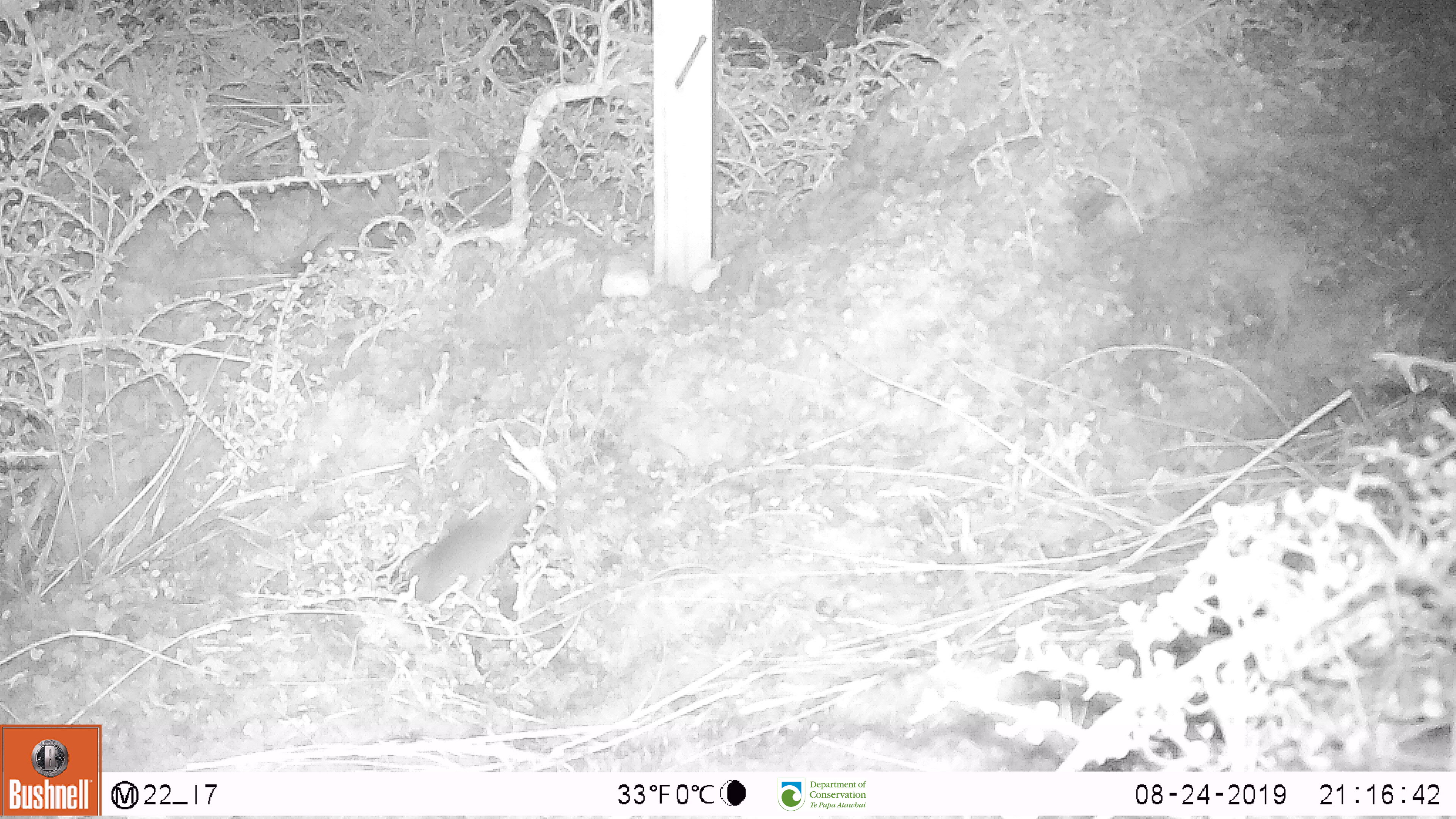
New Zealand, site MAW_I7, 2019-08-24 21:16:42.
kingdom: Animalia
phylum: Chordata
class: Mammalia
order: Rodentia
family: Muridae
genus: Mus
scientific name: Mus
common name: mouse